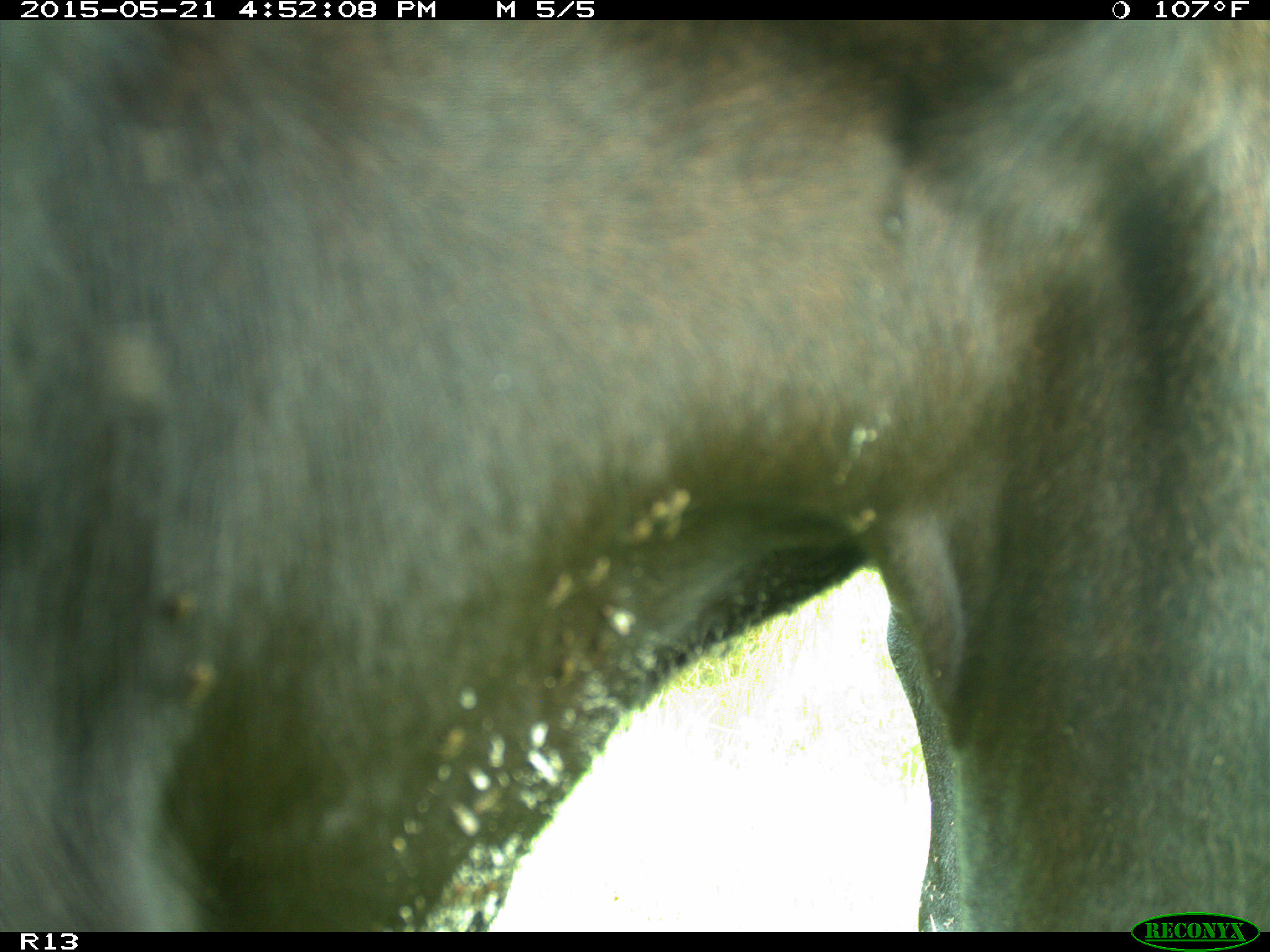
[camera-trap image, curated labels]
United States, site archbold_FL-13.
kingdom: Animalia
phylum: Chordata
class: Mammalia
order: Artiodactyla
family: Bovidae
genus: Bos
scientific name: Bos taurus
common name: domestic cow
Bos taurus (domestic cow).